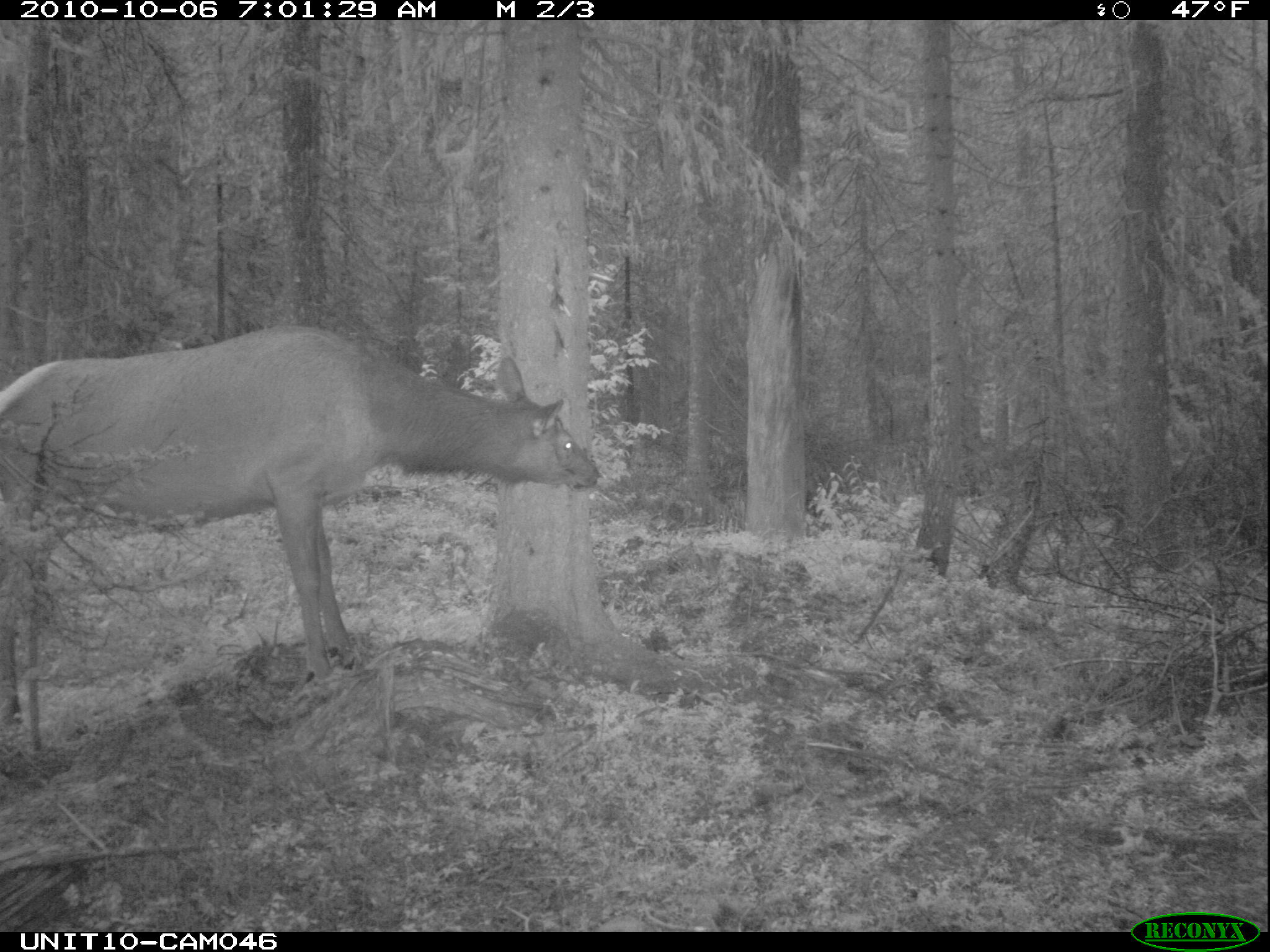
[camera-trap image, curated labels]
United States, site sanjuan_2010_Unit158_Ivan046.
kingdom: Animalia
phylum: Chordata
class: Mammalia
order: Artiodactyla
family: Cervidae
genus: Cervus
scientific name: Cervus elaphus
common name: red deer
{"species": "Cervus elaphus (red deer)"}